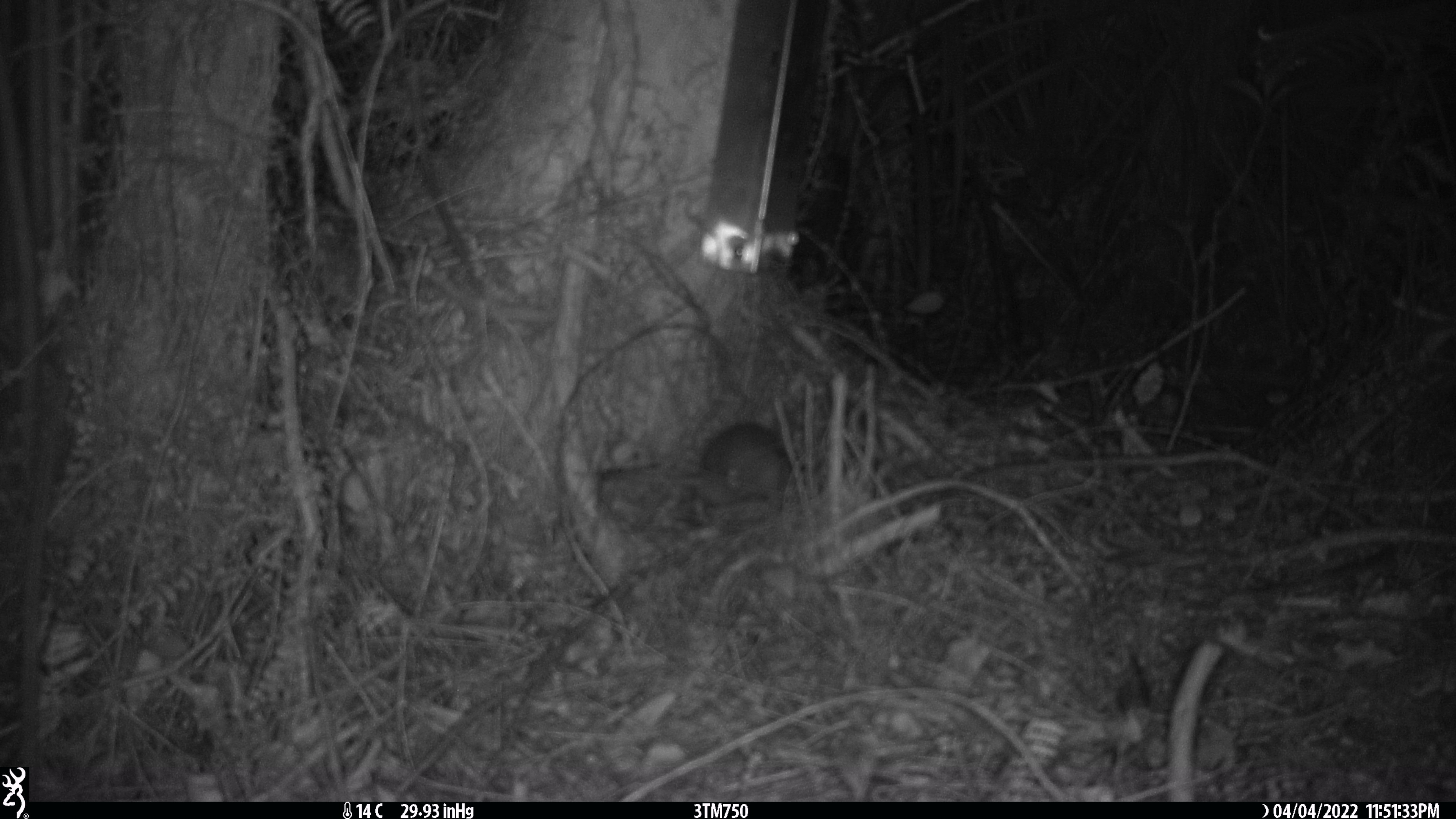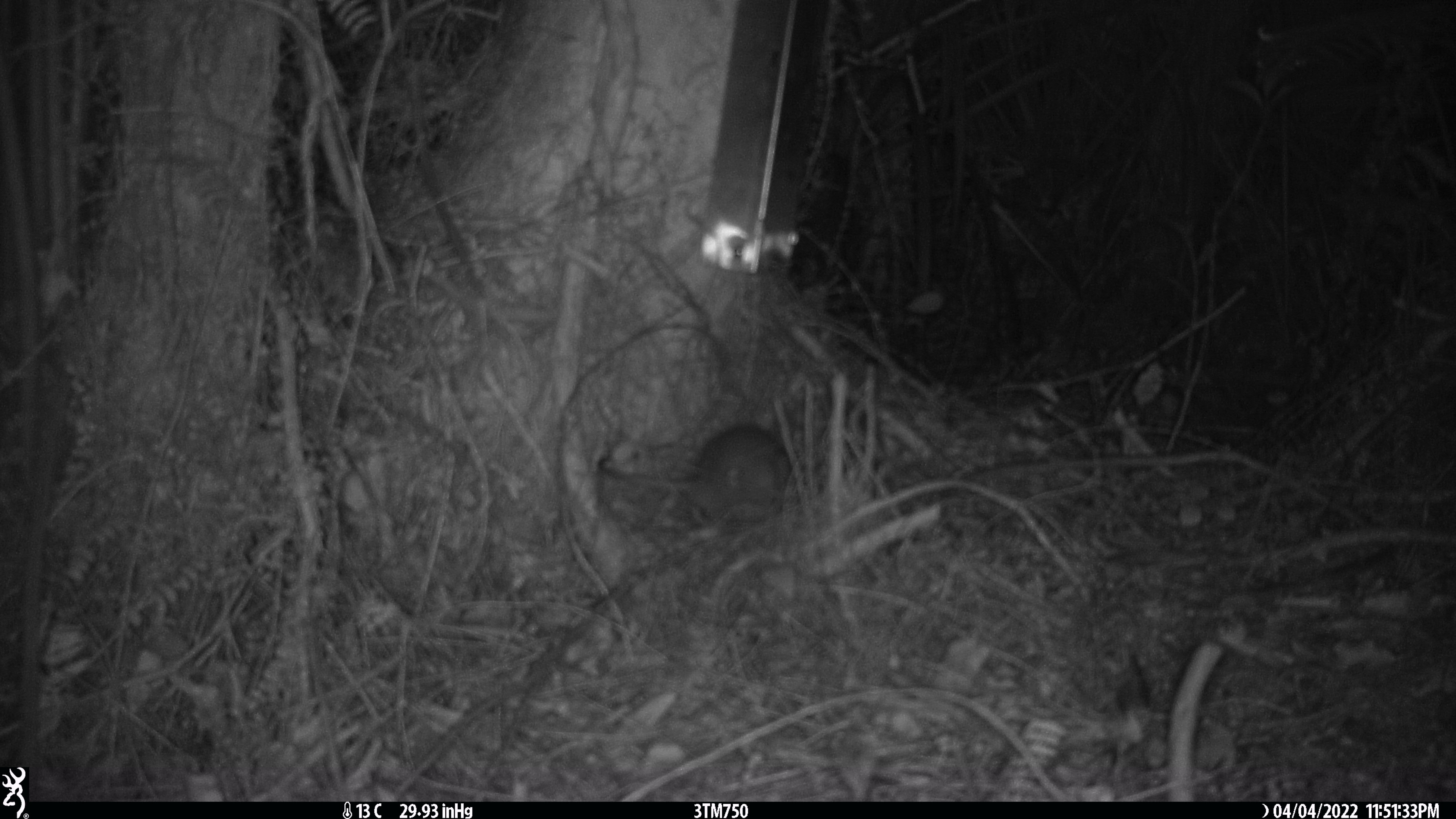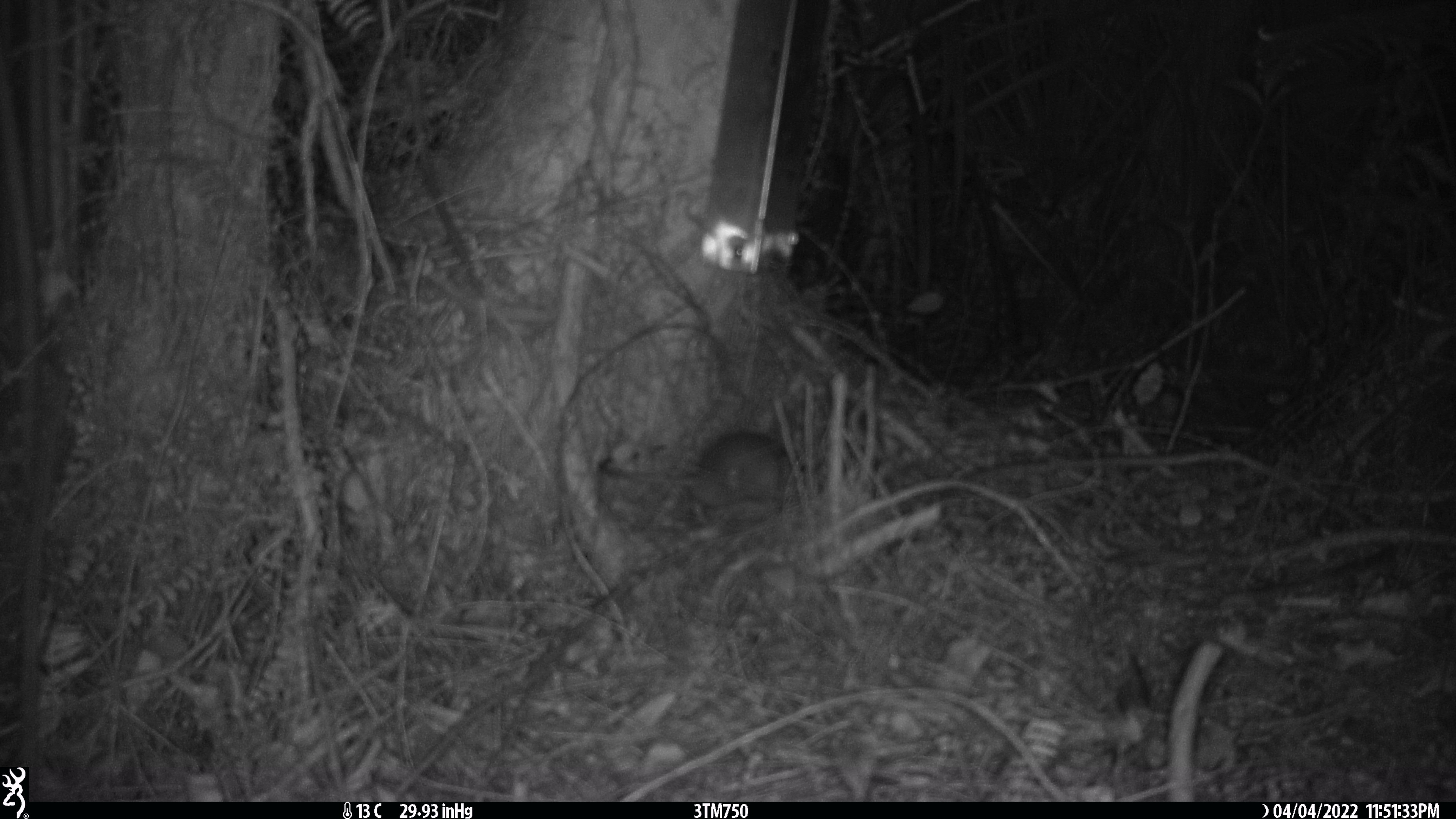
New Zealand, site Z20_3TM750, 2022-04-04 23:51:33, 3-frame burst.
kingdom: Animalia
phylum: Chordata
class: Mammalia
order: Rodentia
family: Muridae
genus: Rattus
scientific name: Rattus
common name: rat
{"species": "rat (Rattus)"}